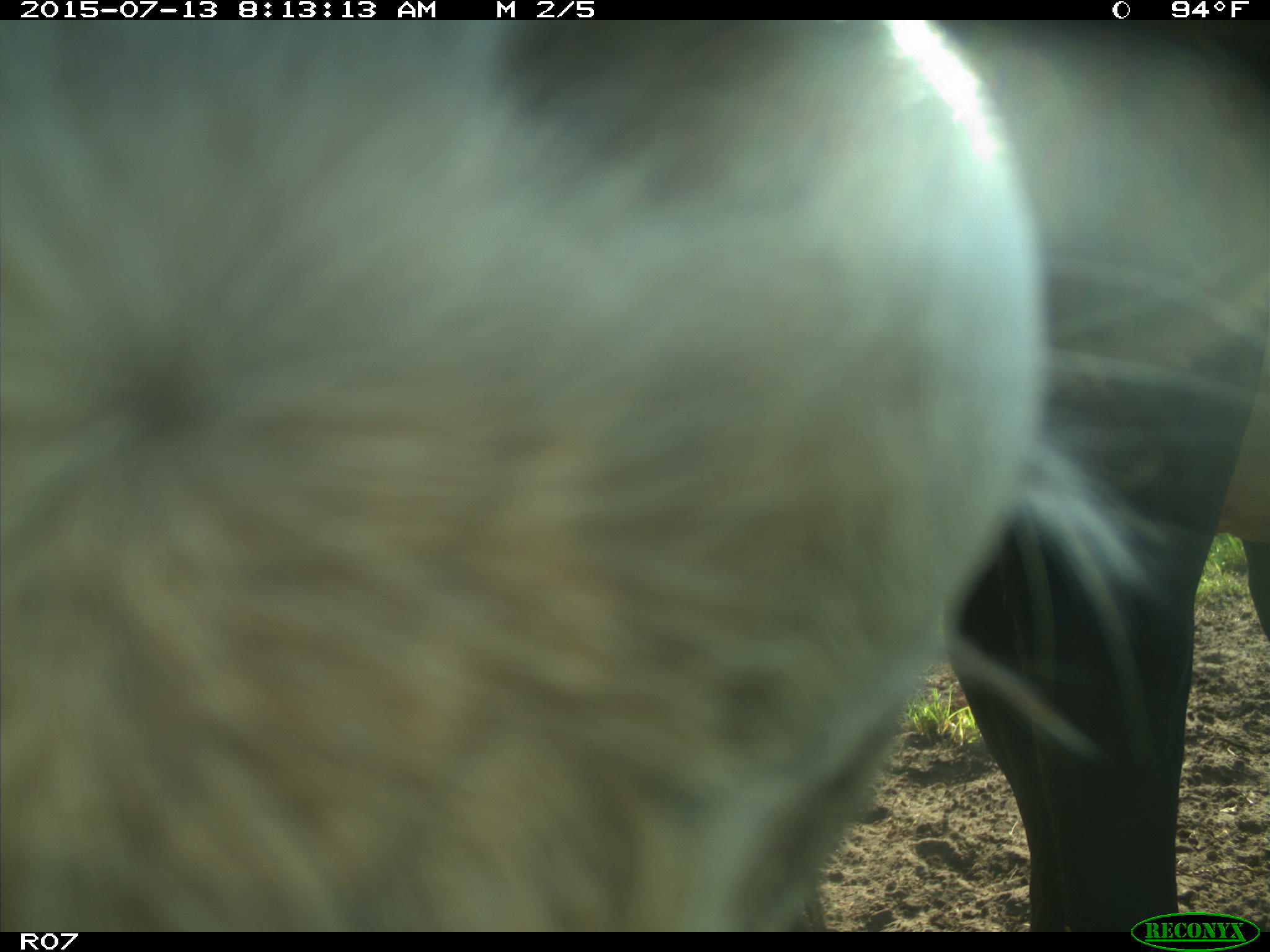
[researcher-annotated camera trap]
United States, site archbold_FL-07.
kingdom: Animalia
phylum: Chordata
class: Mammalia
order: Artiodactyla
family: Bovidae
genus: Bos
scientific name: Bos taurus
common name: domestic cow